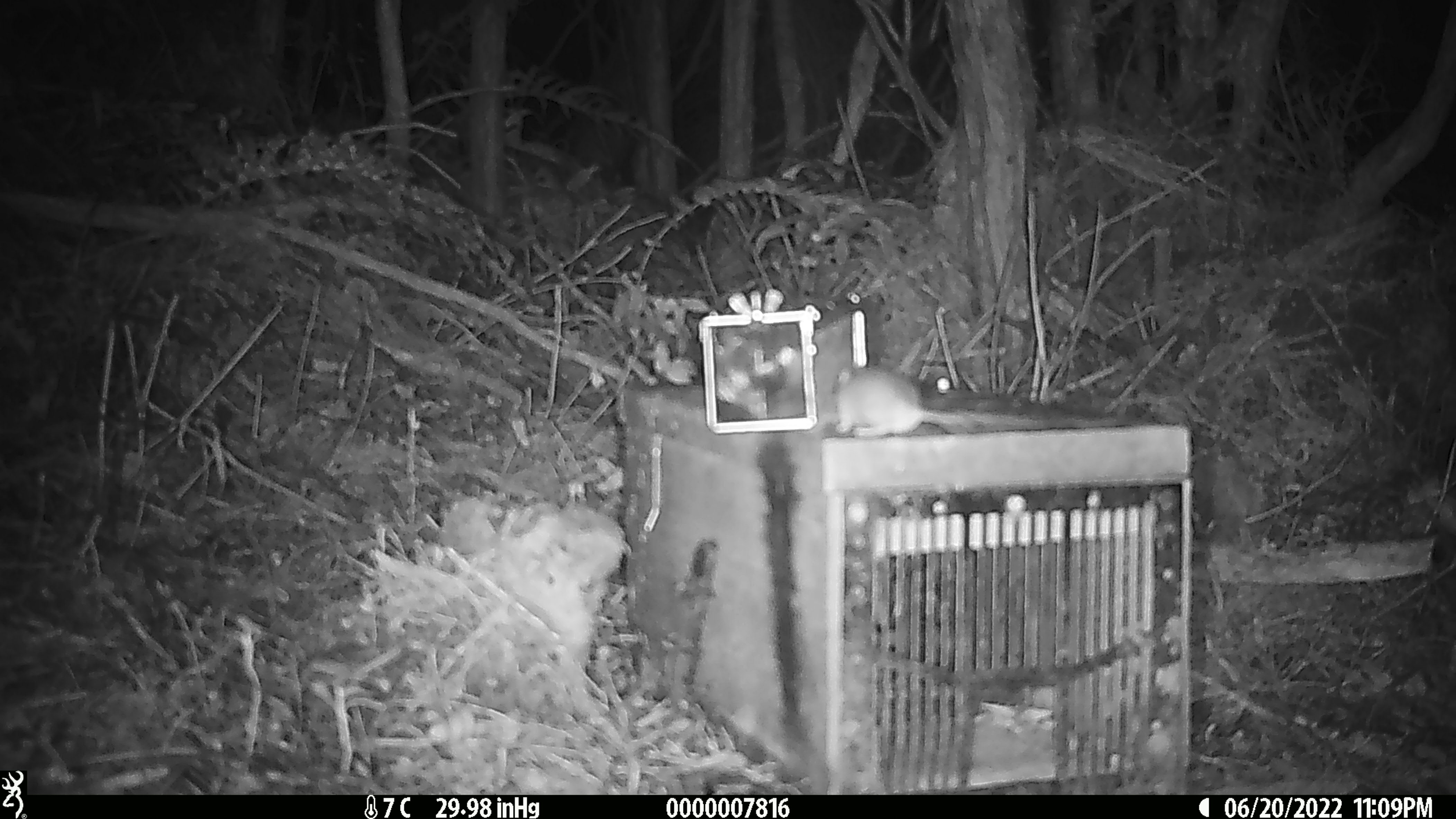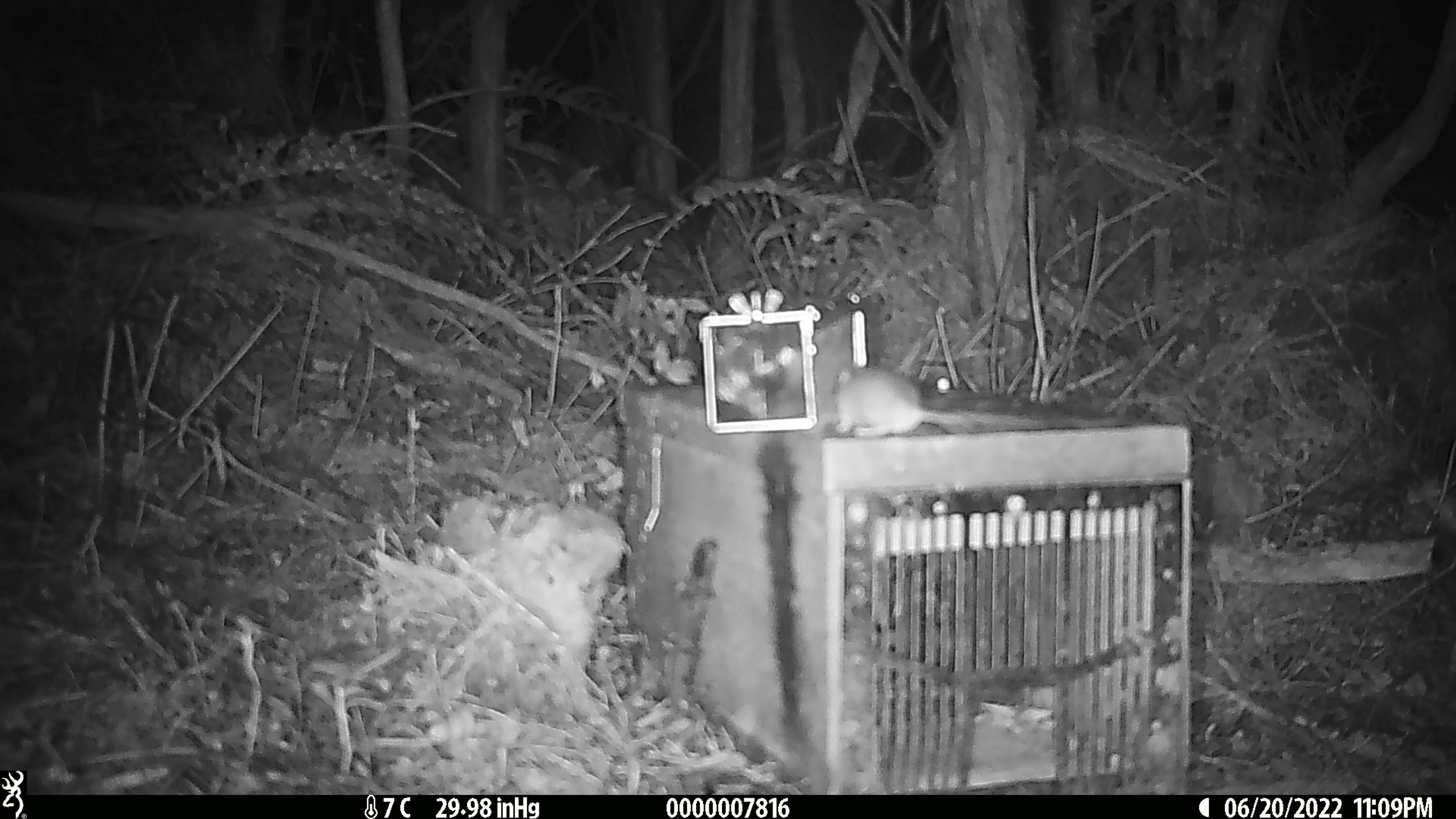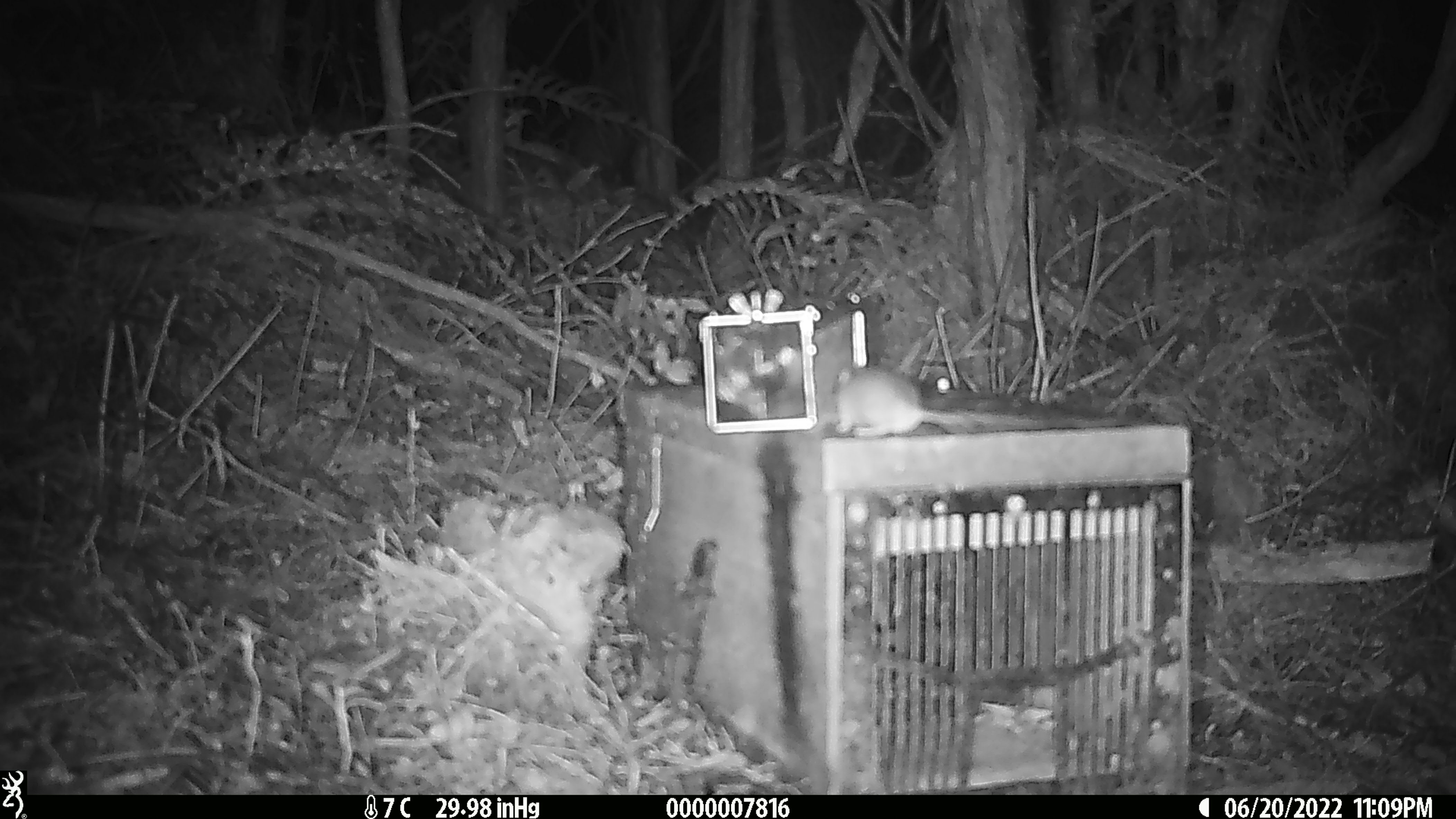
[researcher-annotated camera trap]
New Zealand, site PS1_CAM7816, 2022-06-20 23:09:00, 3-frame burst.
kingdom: Animalia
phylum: Chordata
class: Mammalia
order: Rodentia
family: Muridae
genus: Mus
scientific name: Mus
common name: mouse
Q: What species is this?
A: Mouse (Mus).